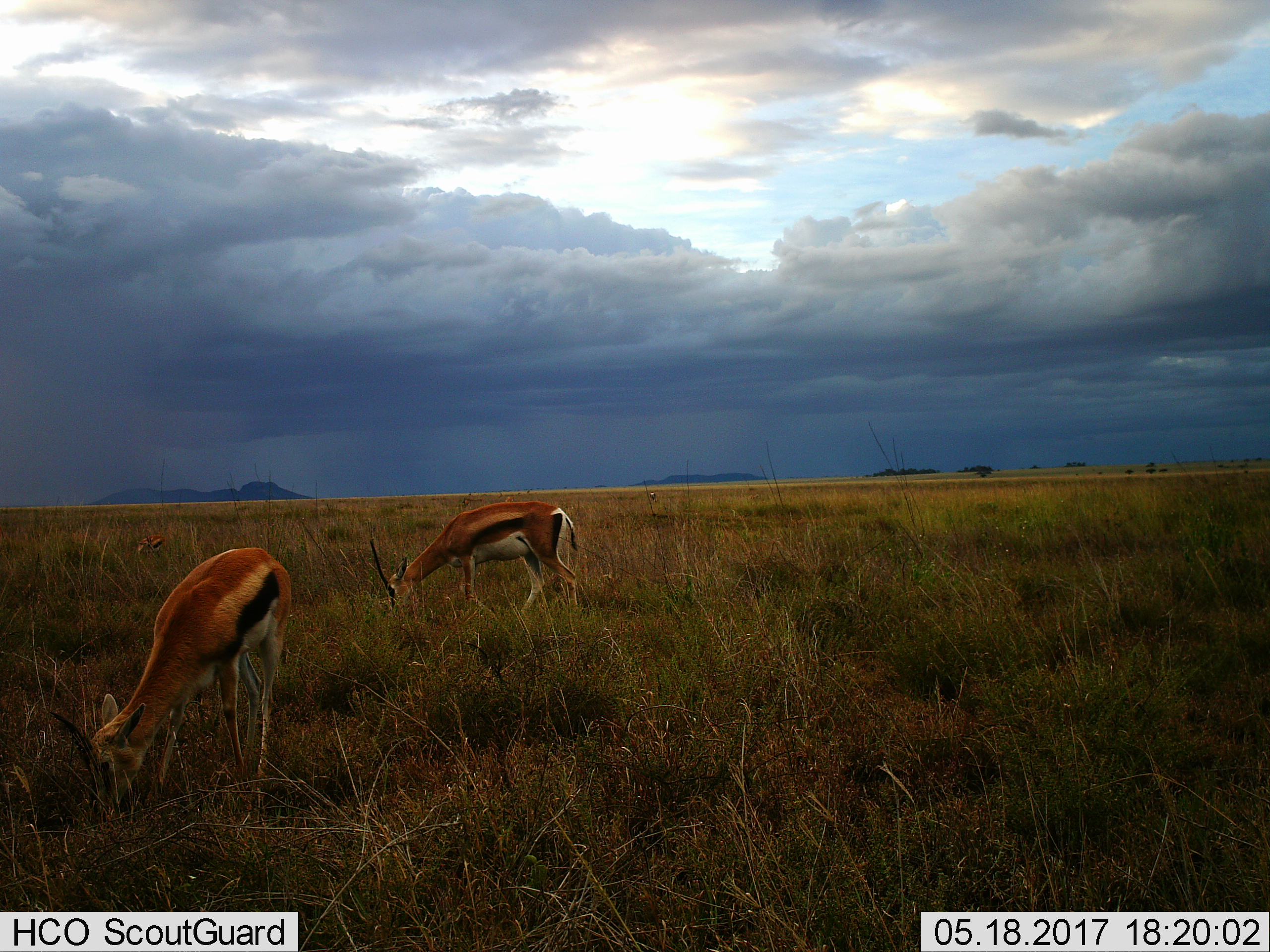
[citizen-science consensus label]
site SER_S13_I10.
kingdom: Animalia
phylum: Chordata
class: Mammalia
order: Artiodactyla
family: Bovidae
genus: Eudorcas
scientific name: Eudorcas thomsonii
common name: thomson's gazelle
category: gazellethomsons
Gazellethomsons (thomson's gazelle) (Eudorcas thomsonii), count 2. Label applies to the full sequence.